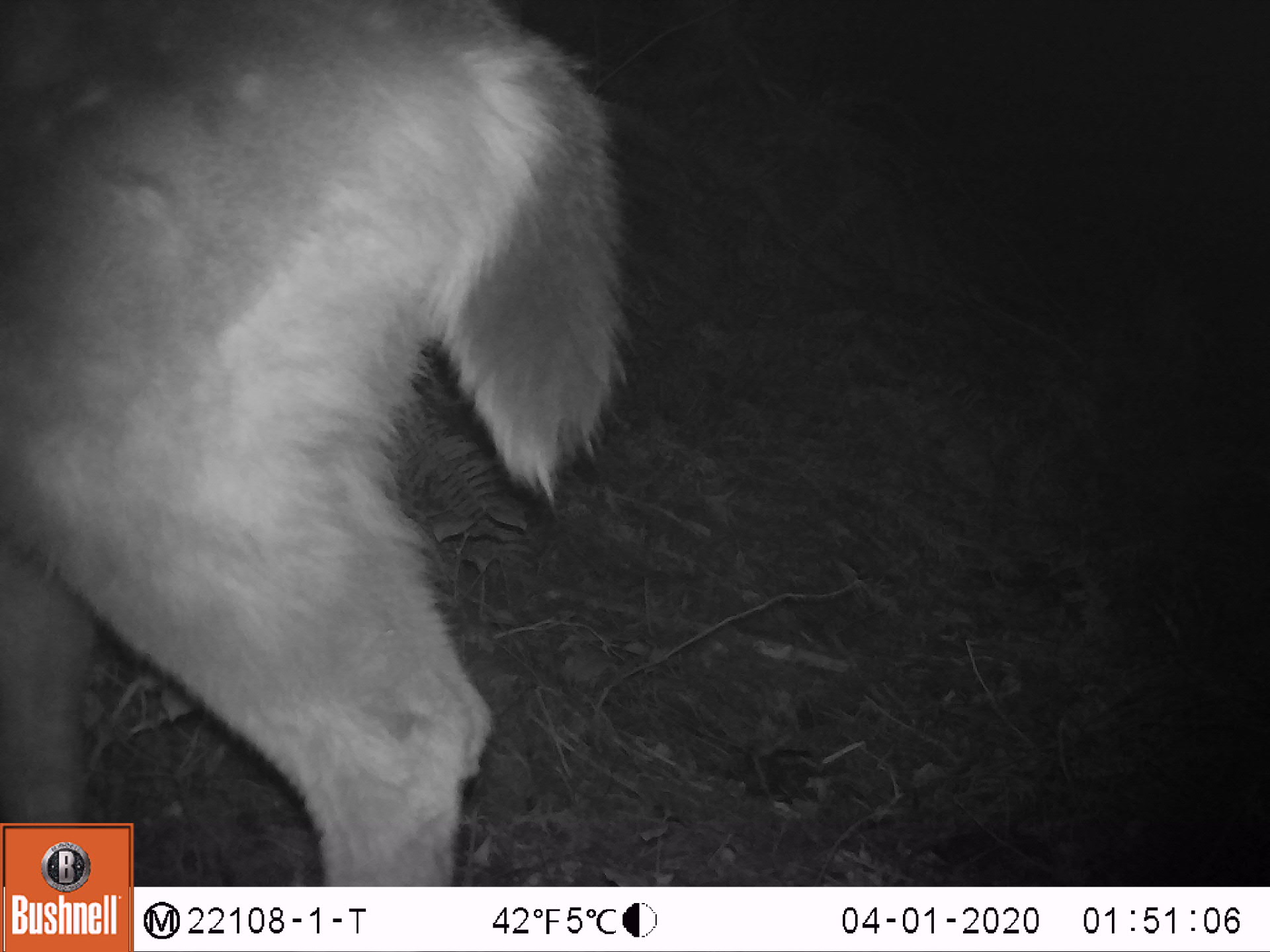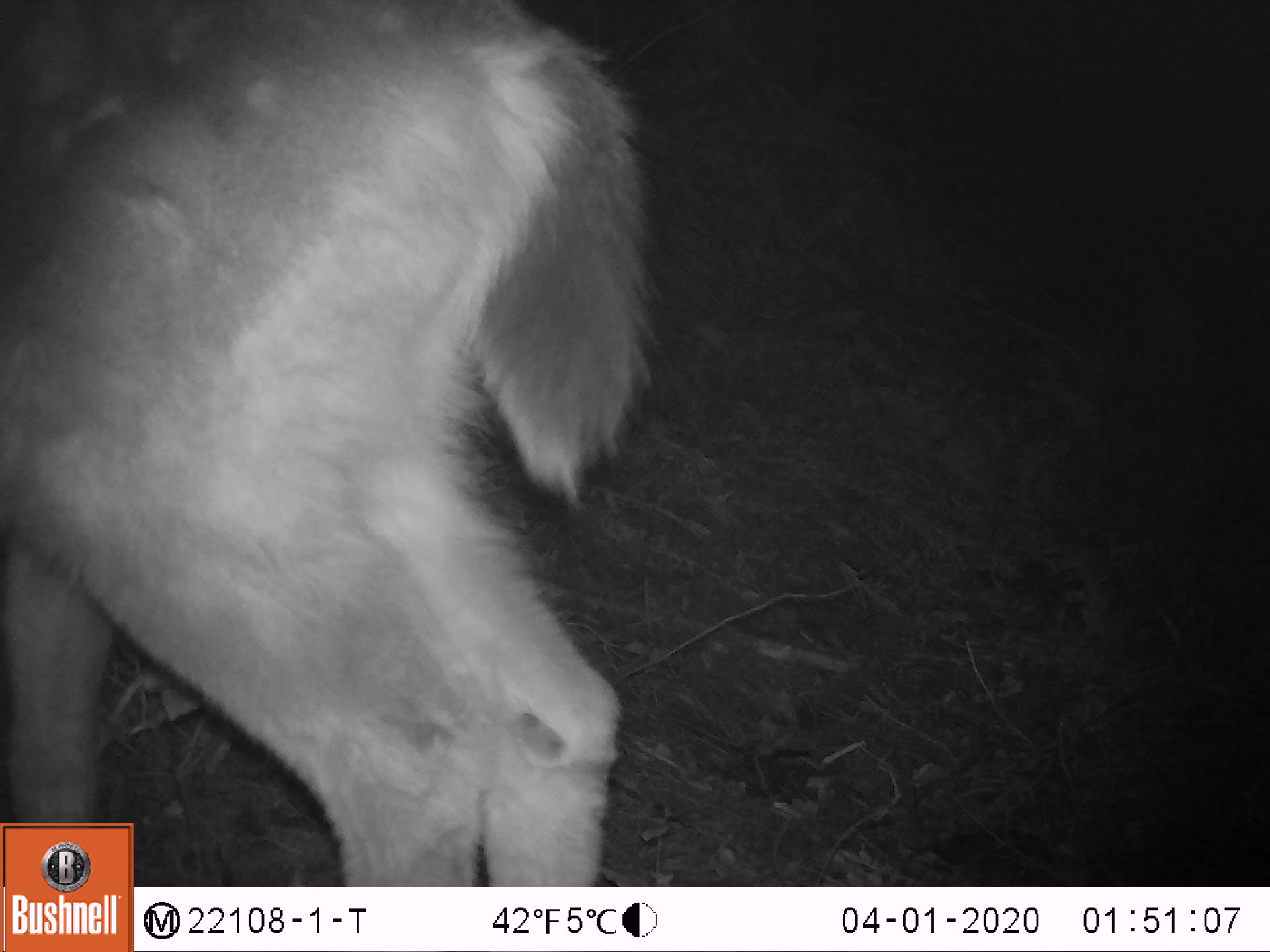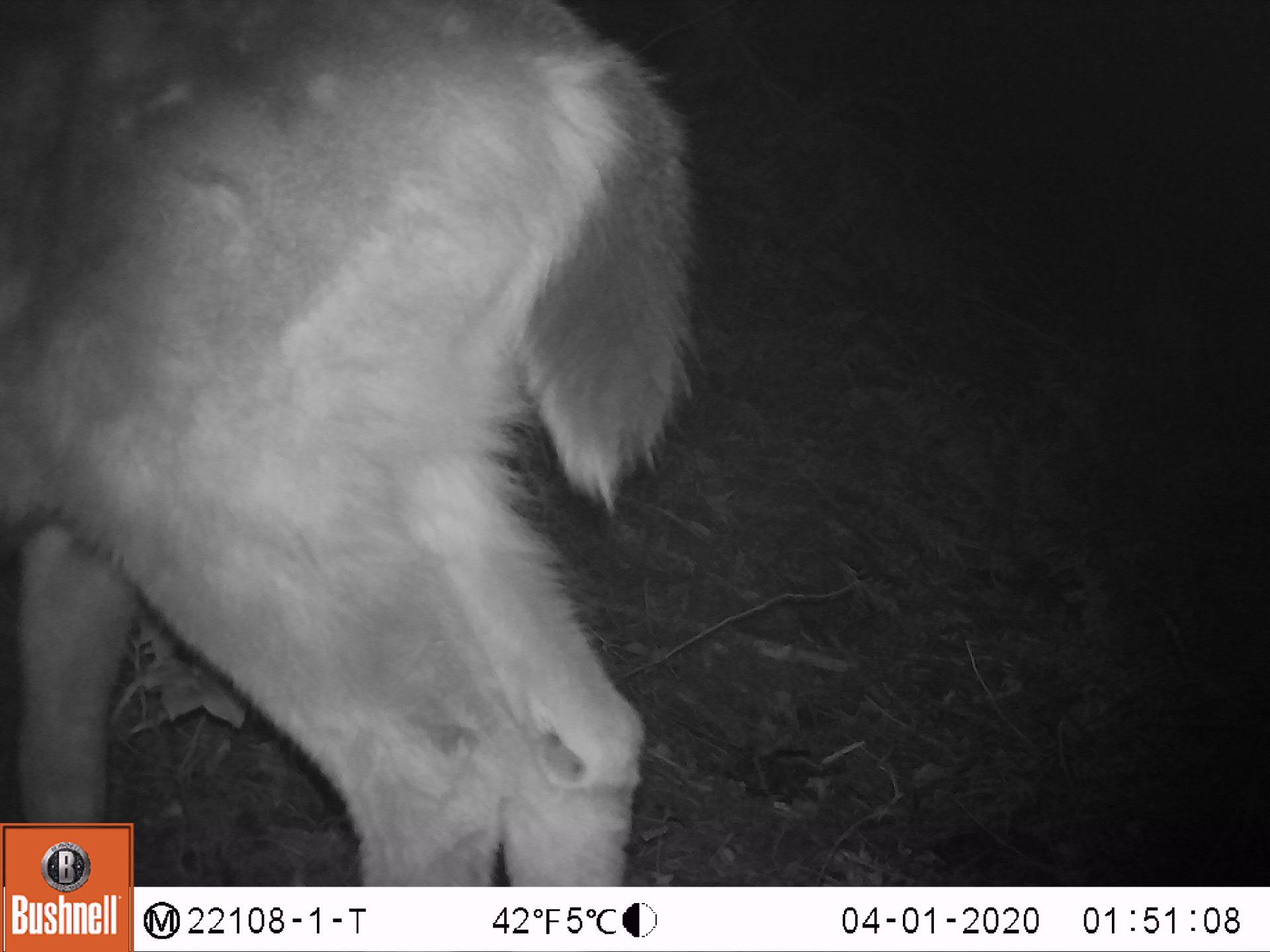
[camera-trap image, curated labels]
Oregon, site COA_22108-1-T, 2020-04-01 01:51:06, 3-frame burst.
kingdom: Animalia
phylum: Chordata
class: Mammalia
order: Artiodactyla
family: Cervidae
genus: Odocoileus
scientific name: Odocoileus hemionus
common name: black-tailed deer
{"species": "black-tailed deer (Odocoileus hemionus)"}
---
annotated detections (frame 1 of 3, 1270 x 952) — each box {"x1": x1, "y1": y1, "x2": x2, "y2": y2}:
black-tailed deer: {"x1": 0, "y1": 0, "x2": 656, "y2": 819}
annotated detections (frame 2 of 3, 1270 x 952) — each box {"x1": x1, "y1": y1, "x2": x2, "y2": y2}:
black-tailed deer: {"x1": 0, "y1": 0, "x2": 681, "y2": 821}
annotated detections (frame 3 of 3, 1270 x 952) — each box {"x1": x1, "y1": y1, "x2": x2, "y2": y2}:
black-tailed deer: {"x1": 0, "y1": 0, "x2": 730, "y2": 819}